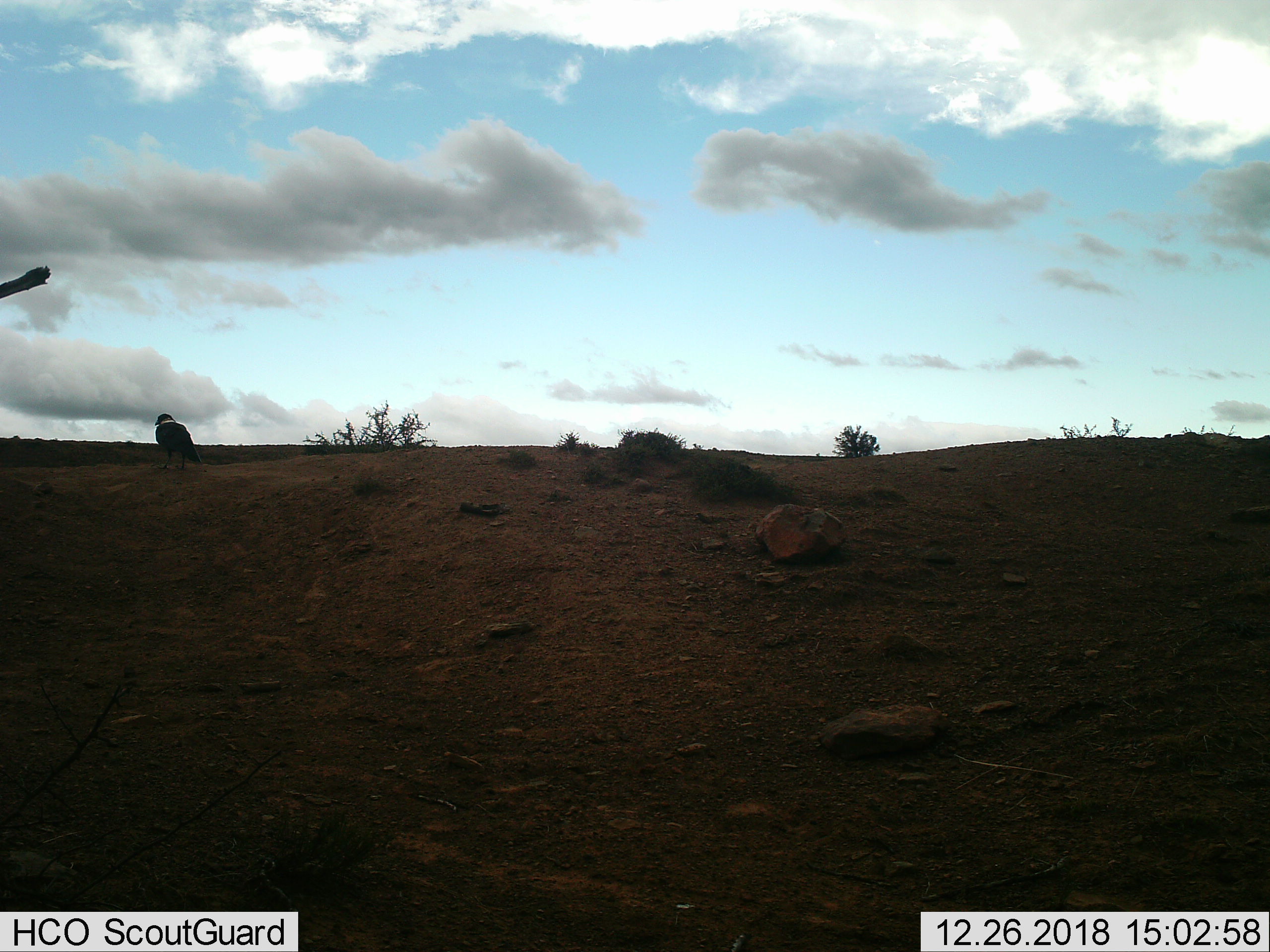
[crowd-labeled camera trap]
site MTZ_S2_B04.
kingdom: Animalia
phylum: Chordata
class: Aves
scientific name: Aves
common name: bird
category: birdother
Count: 1.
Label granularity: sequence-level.